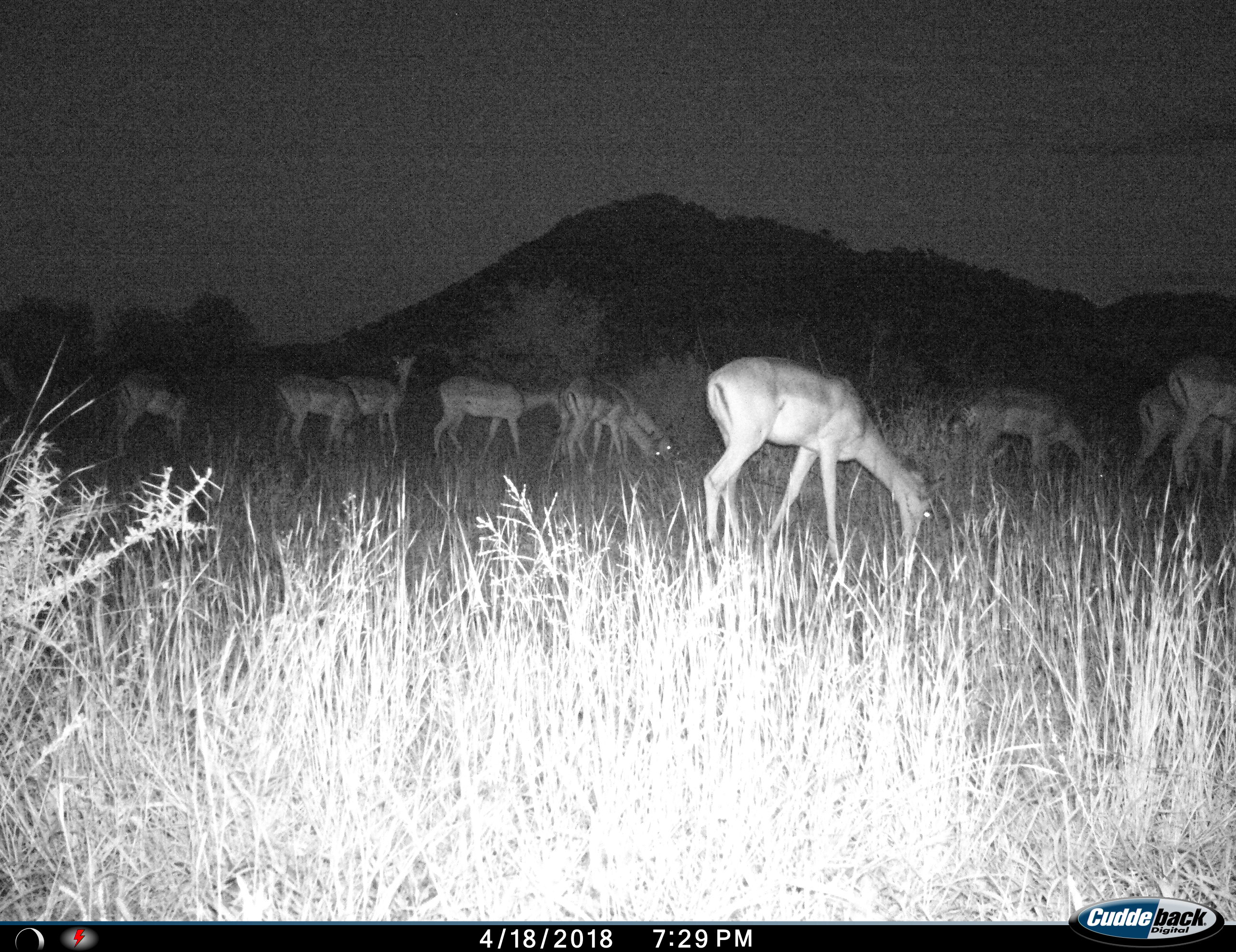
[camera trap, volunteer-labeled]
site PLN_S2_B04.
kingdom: Animalia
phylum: Chordata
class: Mammalia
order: Artiodactyla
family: Bovidae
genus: Aepyceros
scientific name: Aepyceros melampus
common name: impala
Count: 10.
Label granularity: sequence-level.